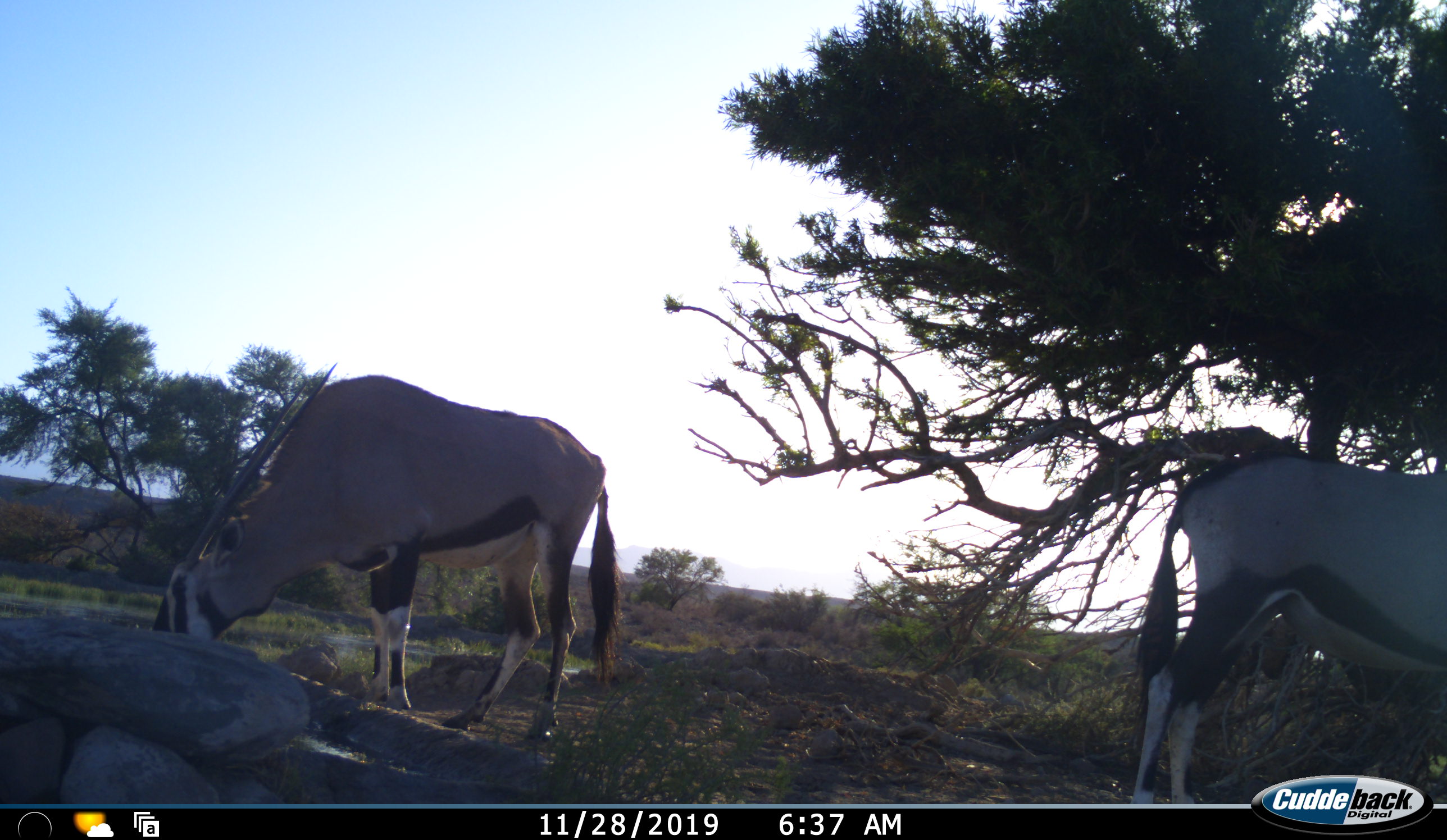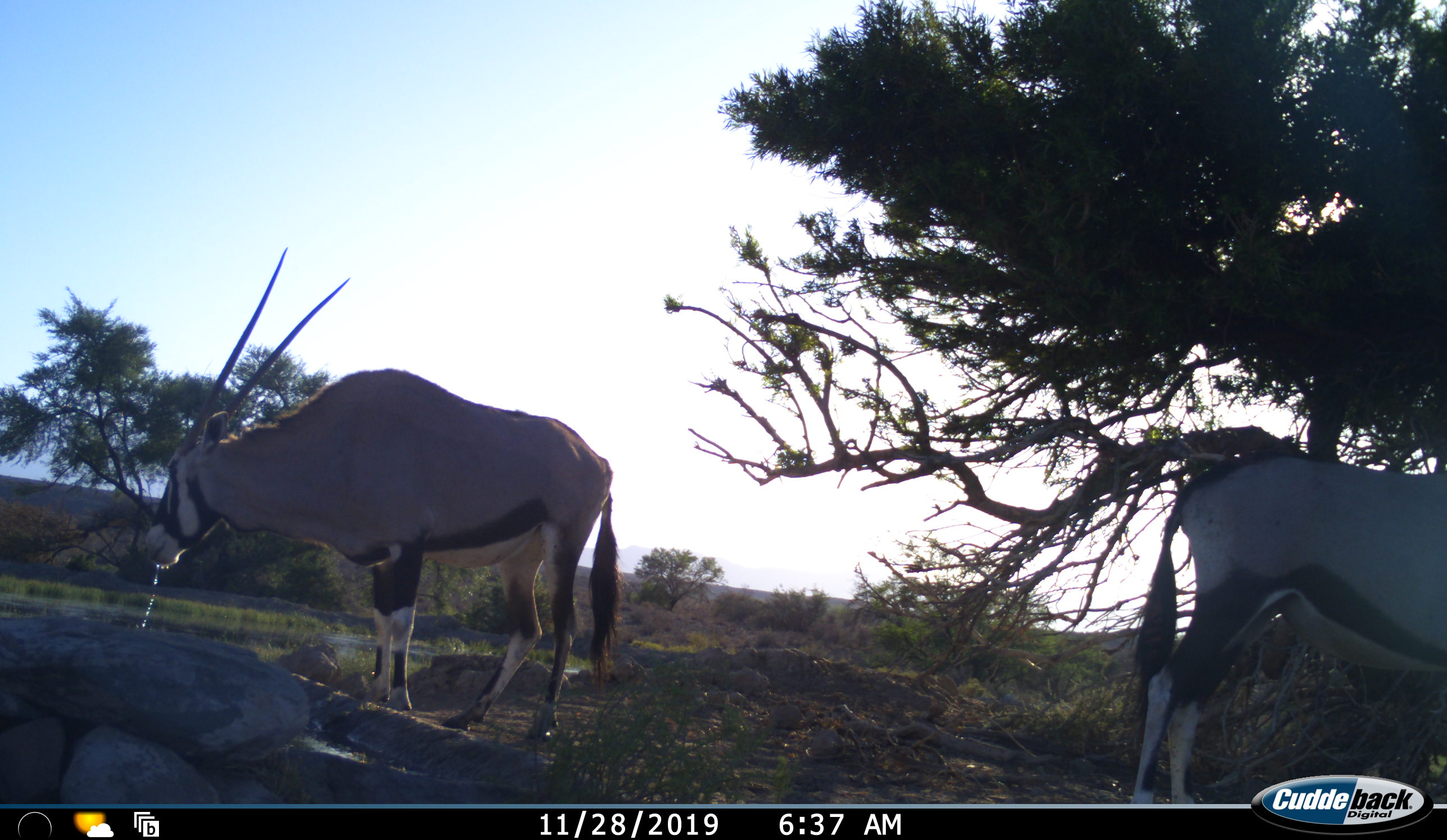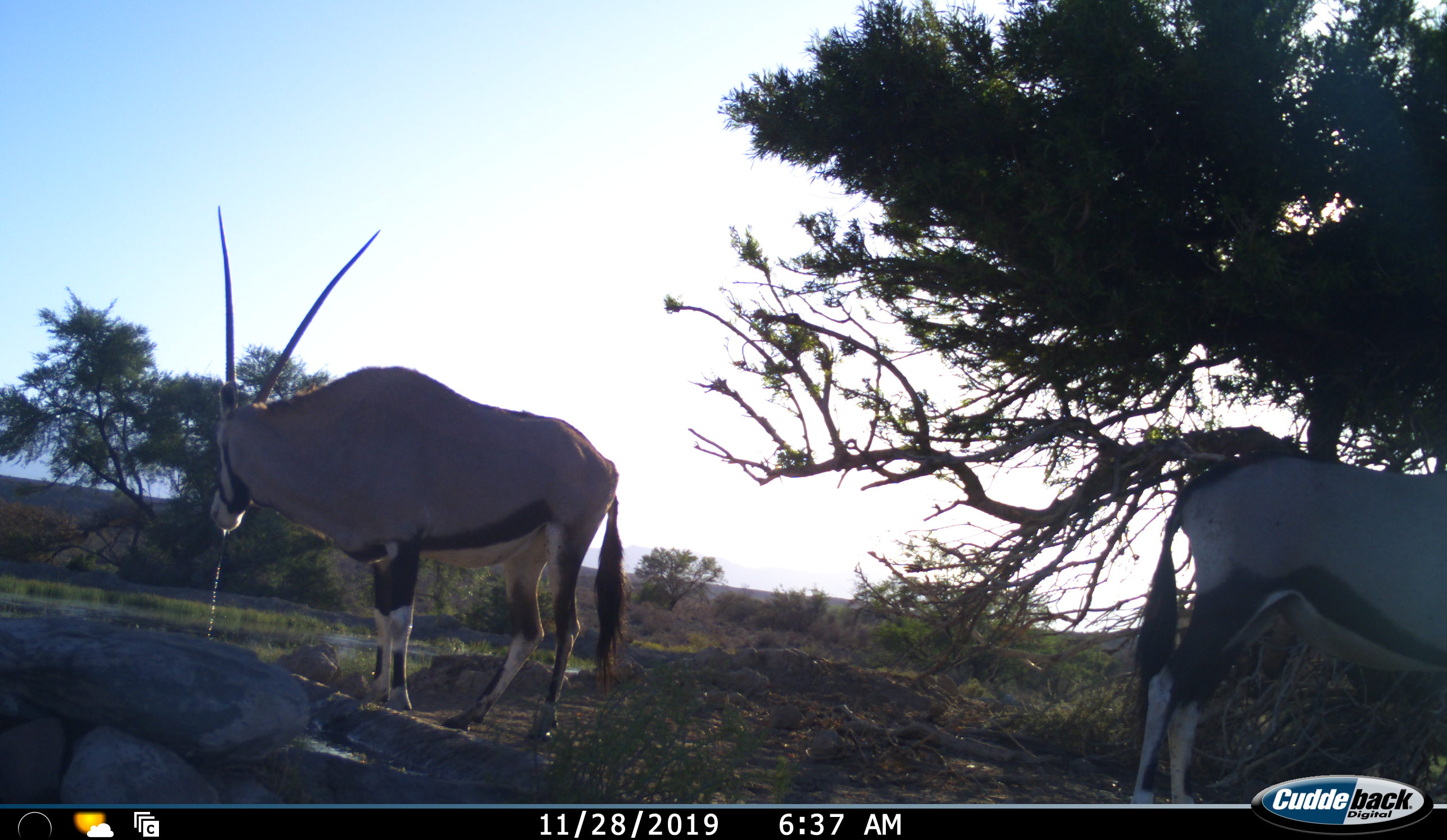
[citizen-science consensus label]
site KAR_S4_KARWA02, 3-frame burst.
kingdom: Animalia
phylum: Chordata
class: Mammalia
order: Artiodactyla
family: Bovidae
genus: Oryx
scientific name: Oryx gazella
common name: gemsbok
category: oryx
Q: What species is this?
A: Oryx (gemsbok) (Oryx gazella).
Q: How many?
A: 2.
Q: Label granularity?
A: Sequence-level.